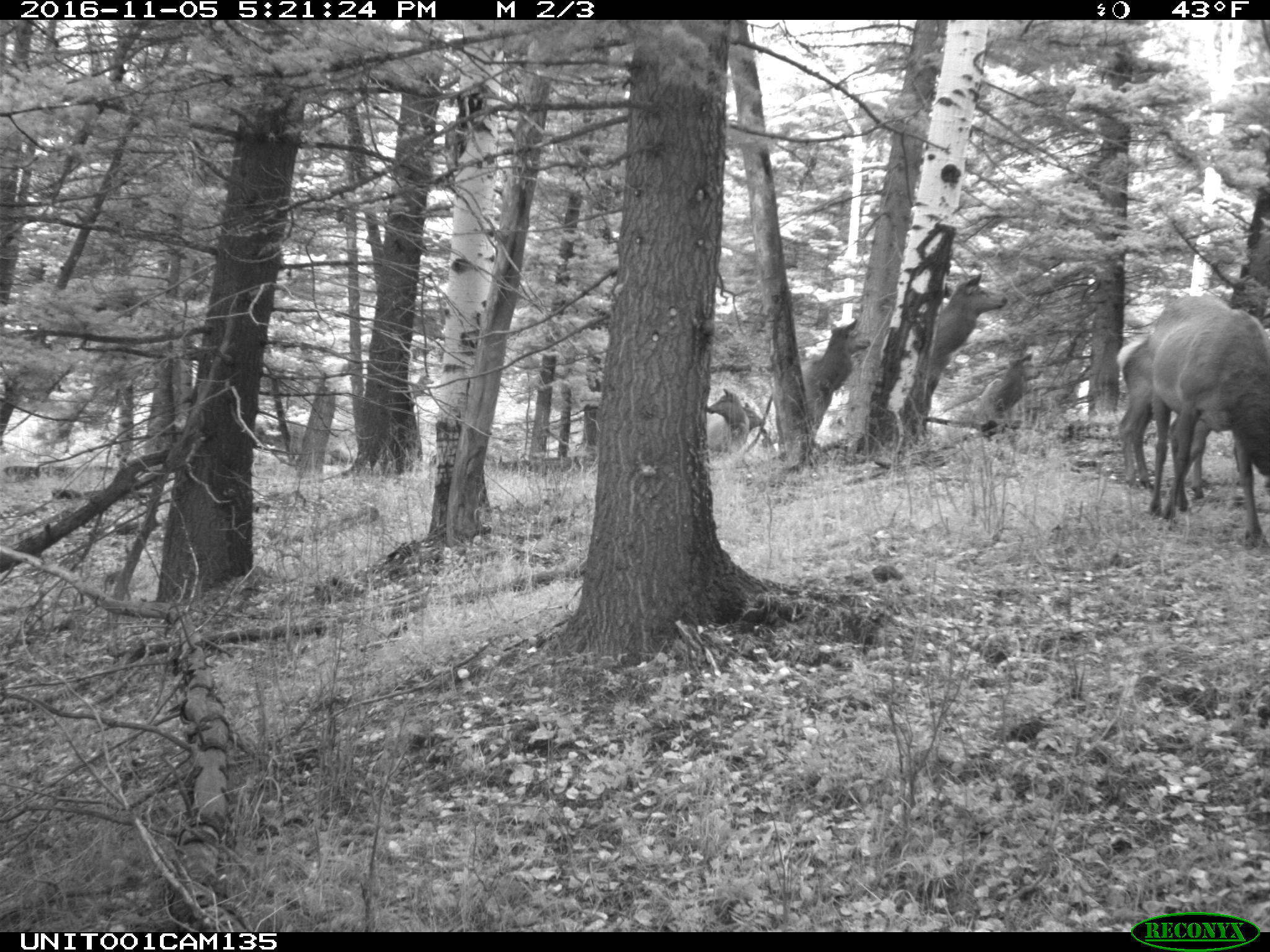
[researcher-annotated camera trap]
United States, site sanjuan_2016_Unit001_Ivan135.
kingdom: Animalia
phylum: Chordata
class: Mammalia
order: Artiodactyla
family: Cervidae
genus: Cervus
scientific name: Cervus elaphus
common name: red deer